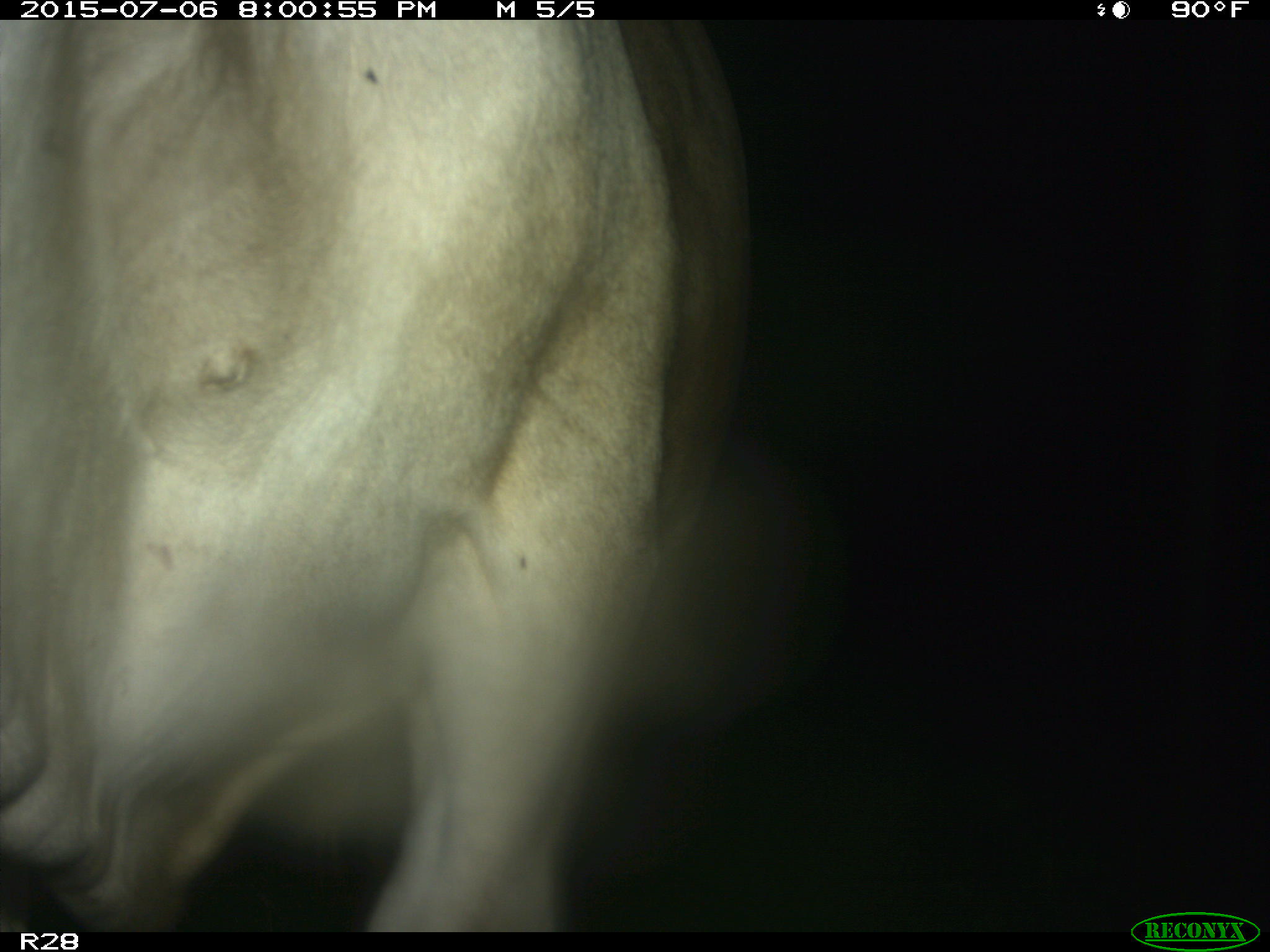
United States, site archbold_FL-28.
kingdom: Animalia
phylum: Chordata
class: Mammalia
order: Artiodactyla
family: Bovidae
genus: Bos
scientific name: Bos taurus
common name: domestic cow